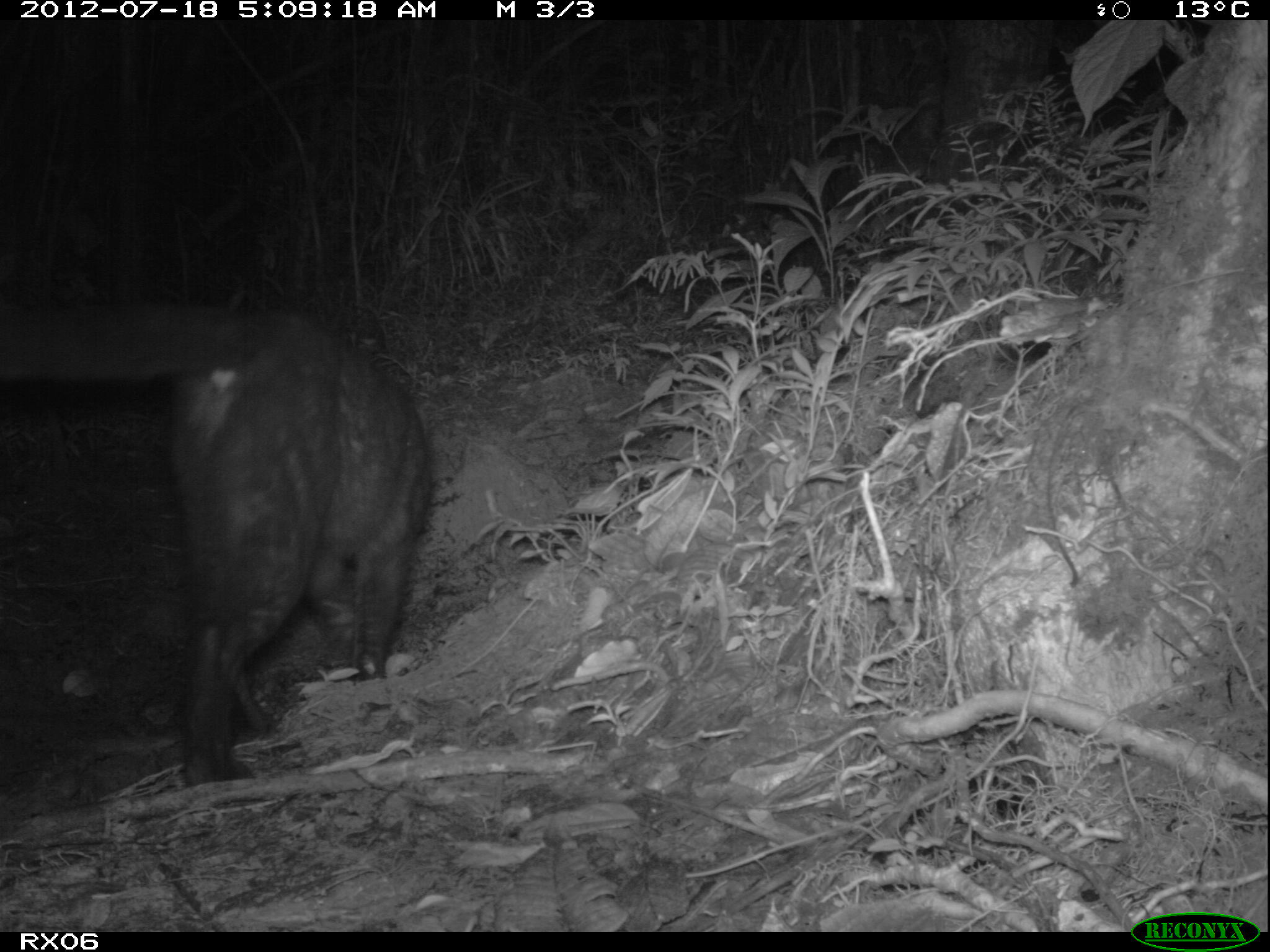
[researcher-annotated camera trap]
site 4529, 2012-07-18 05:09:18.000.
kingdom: Animalia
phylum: Chordata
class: Mammalia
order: Carnivora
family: Felidae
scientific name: Felidae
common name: felids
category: felis sp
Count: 1.